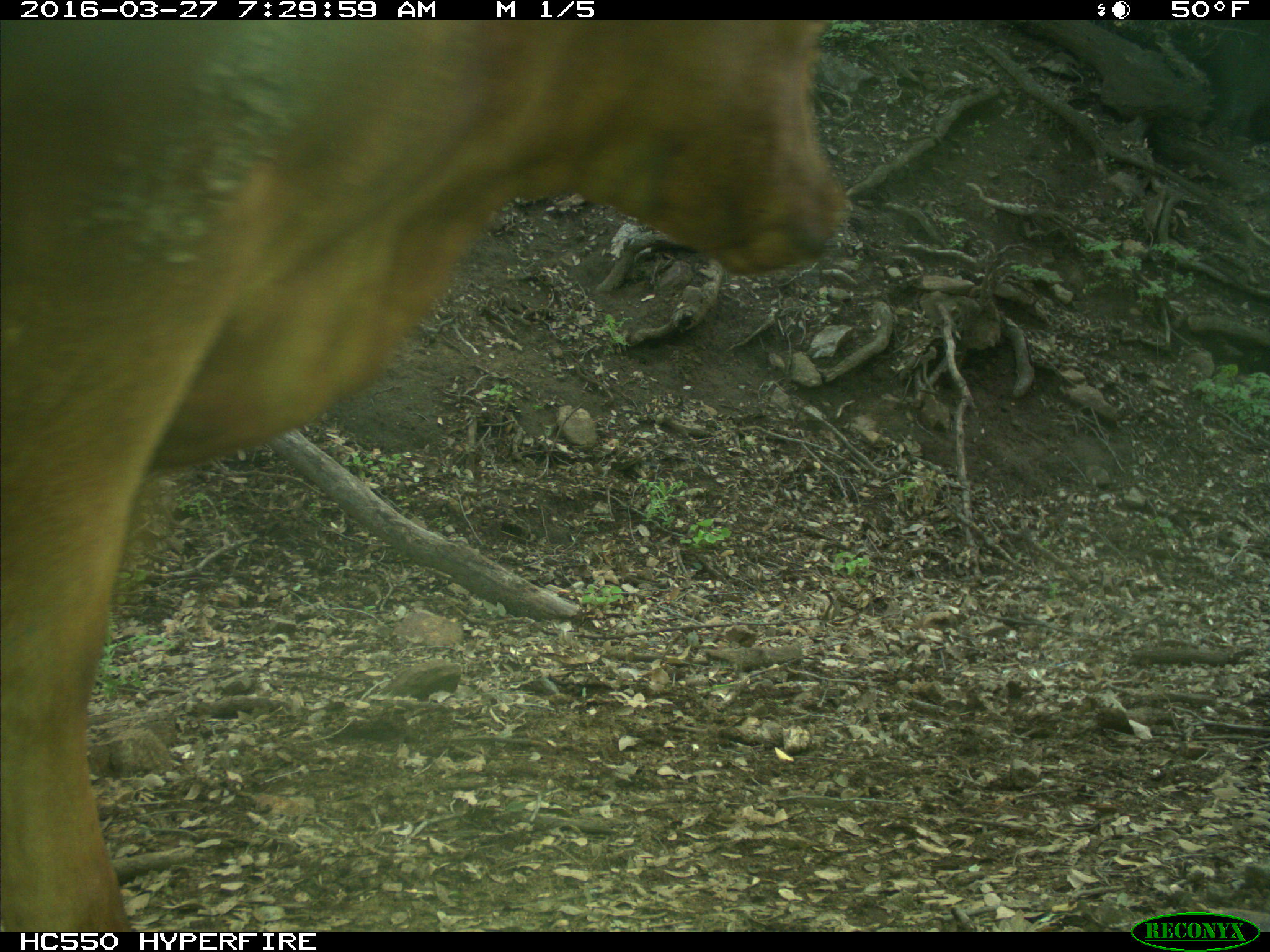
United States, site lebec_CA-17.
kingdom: Animalia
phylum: Chordata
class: Mammalia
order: Artiodactyla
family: Bovidae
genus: Bos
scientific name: Bos taurus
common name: domestic cow